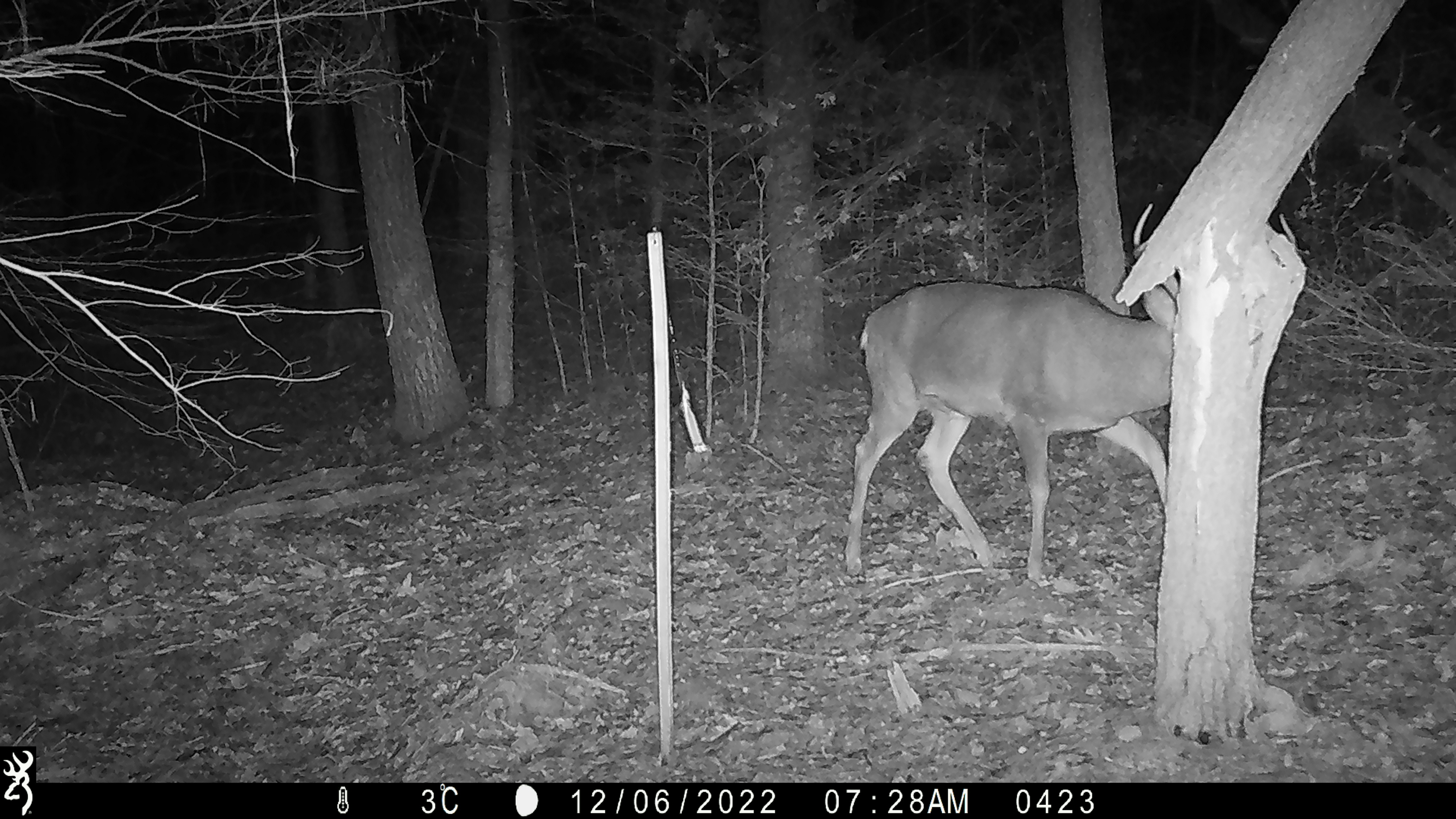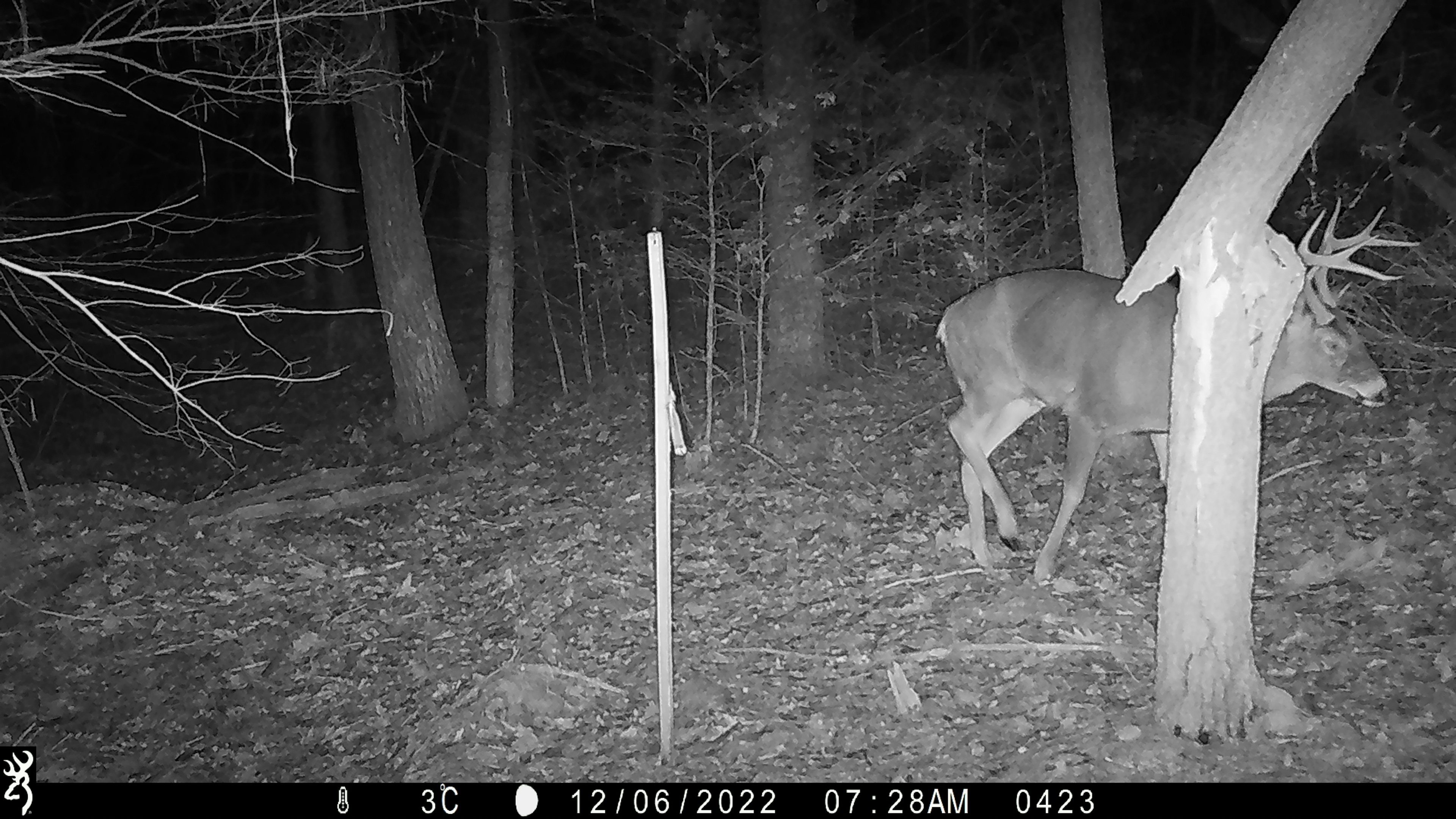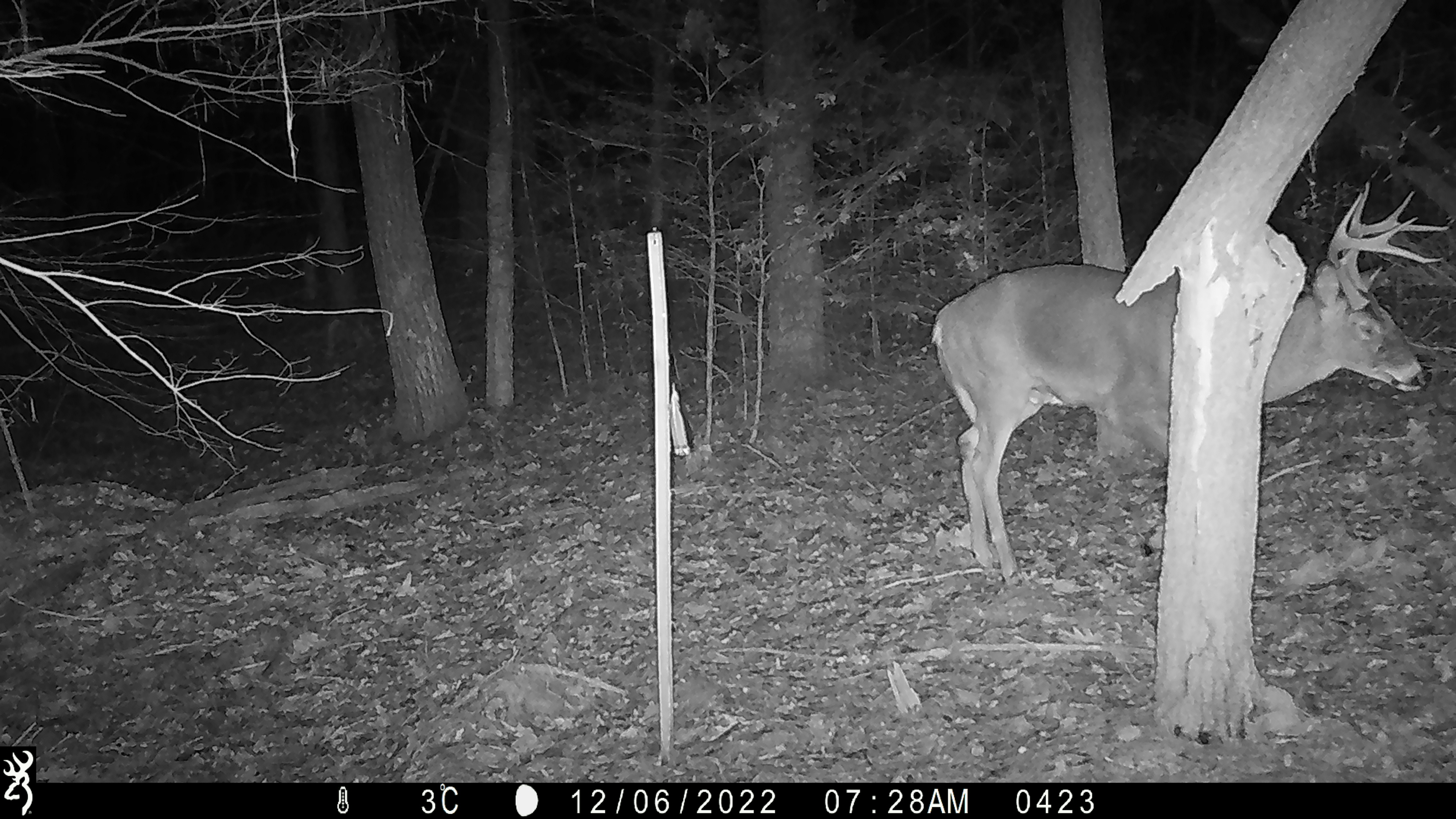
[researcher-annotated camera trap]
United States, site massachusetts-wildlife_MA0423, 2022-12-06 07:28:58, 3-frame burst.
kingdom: Animalia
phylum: Chordata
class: Mammalia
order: Artiodactyla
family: Cervidae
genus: Odocoileus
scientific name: Odocoileus virginianus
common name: white-tailed deer